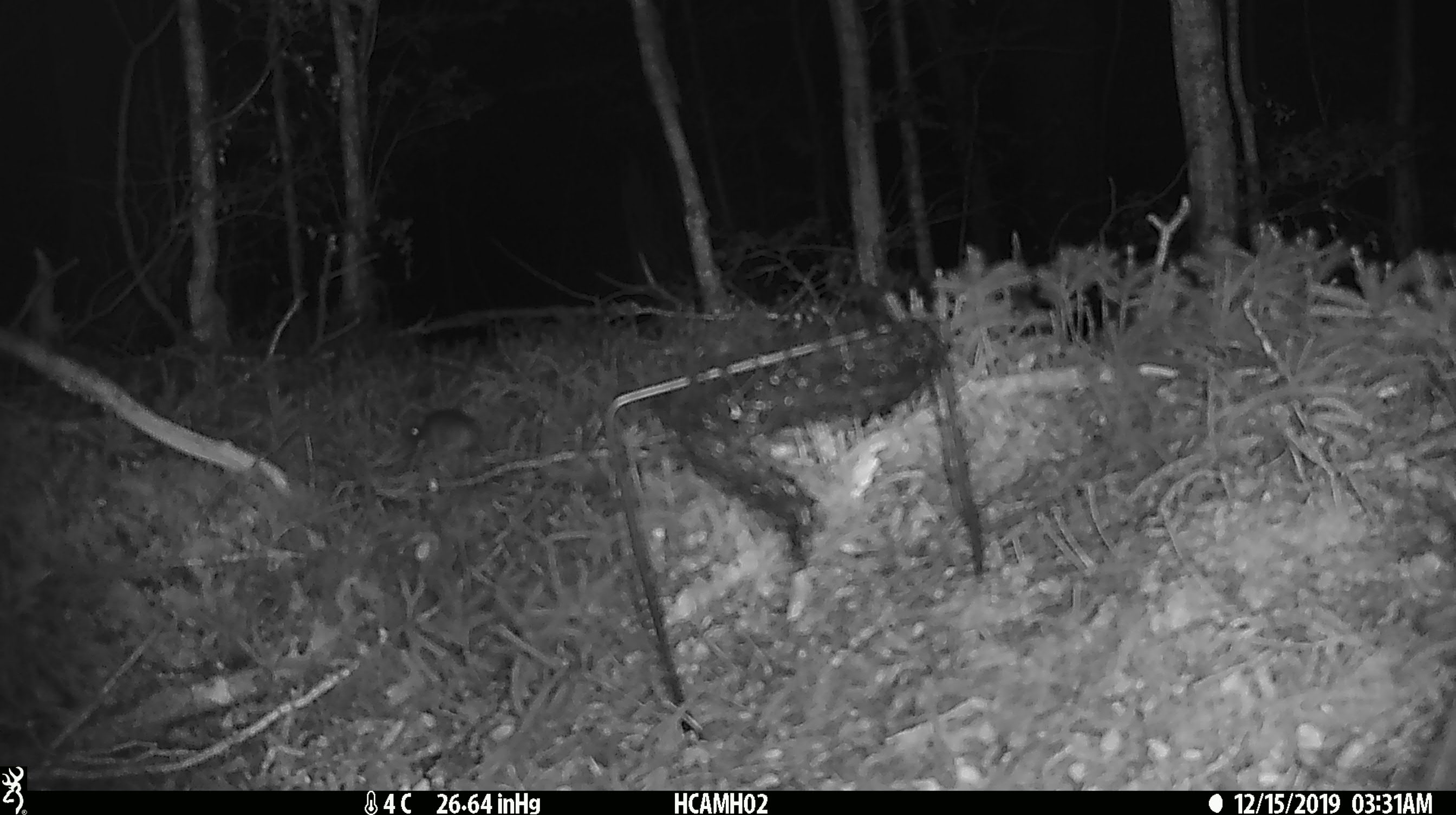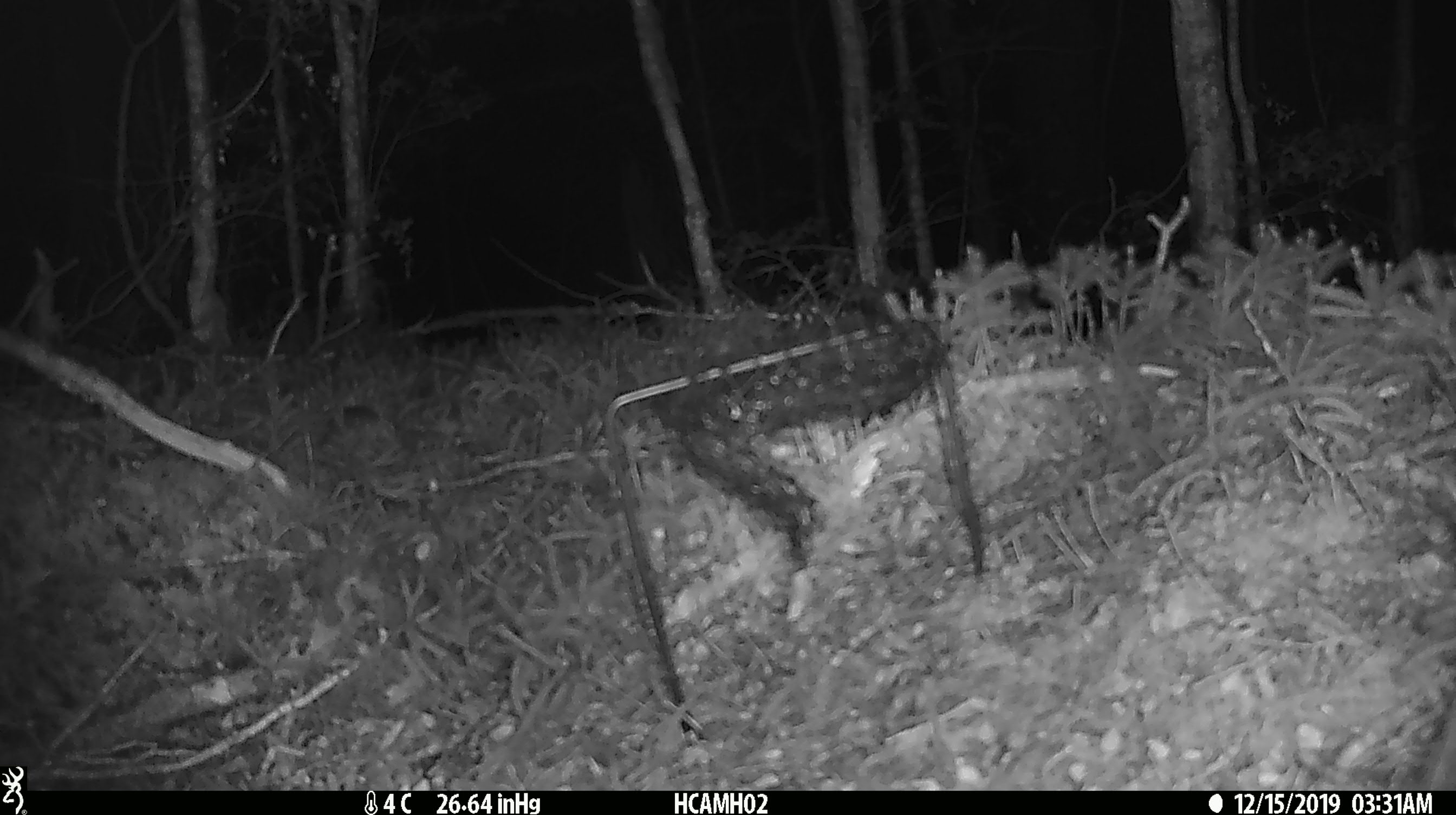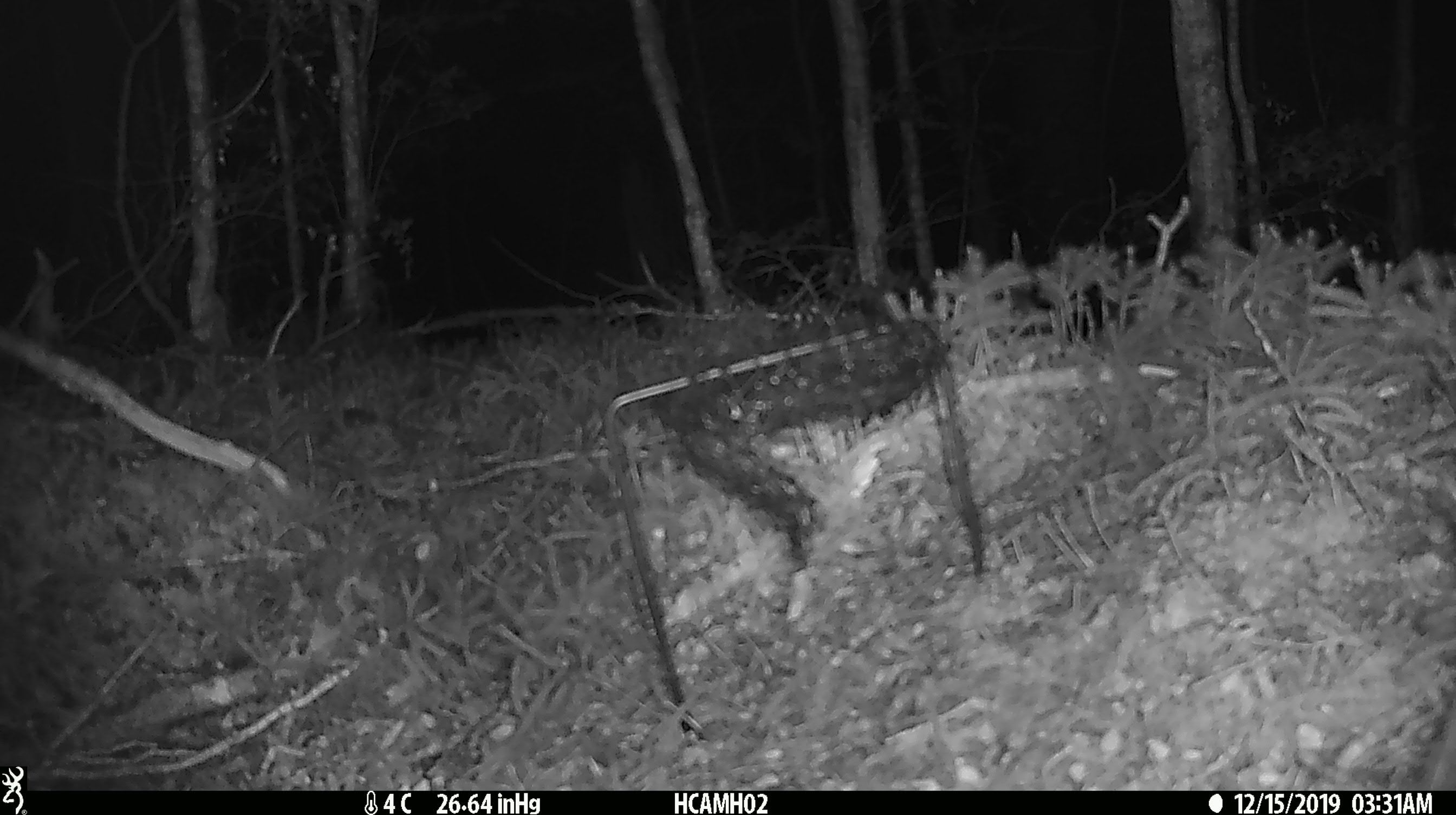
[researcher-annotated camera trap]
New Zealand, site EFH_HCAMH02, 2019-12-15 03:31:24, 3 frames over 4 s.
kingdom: Animalia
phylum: Chordata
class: Mammalia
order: Rodentia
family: Muridae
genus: Mus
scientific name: Mus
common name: mouse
Mouse (Mus).